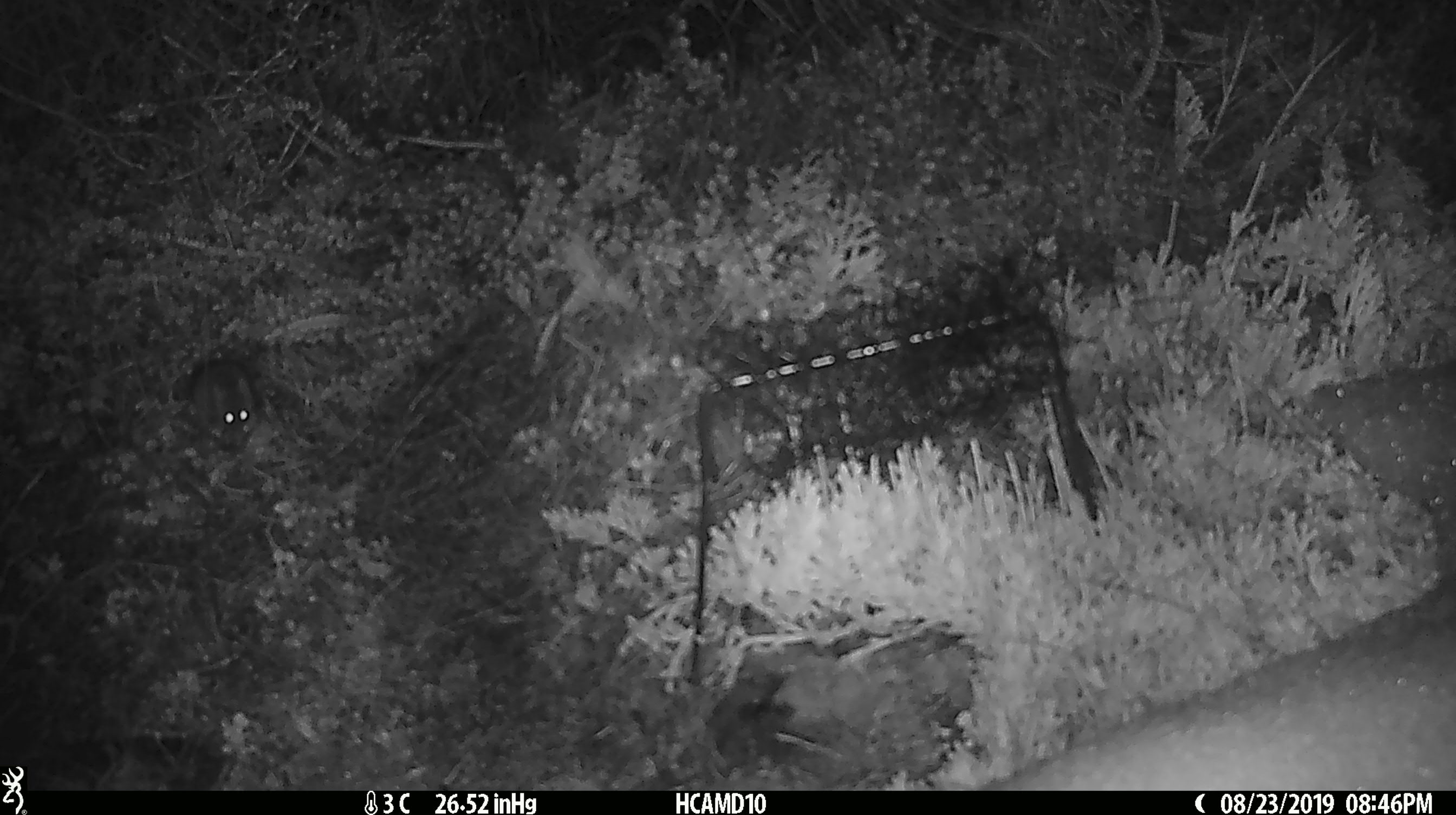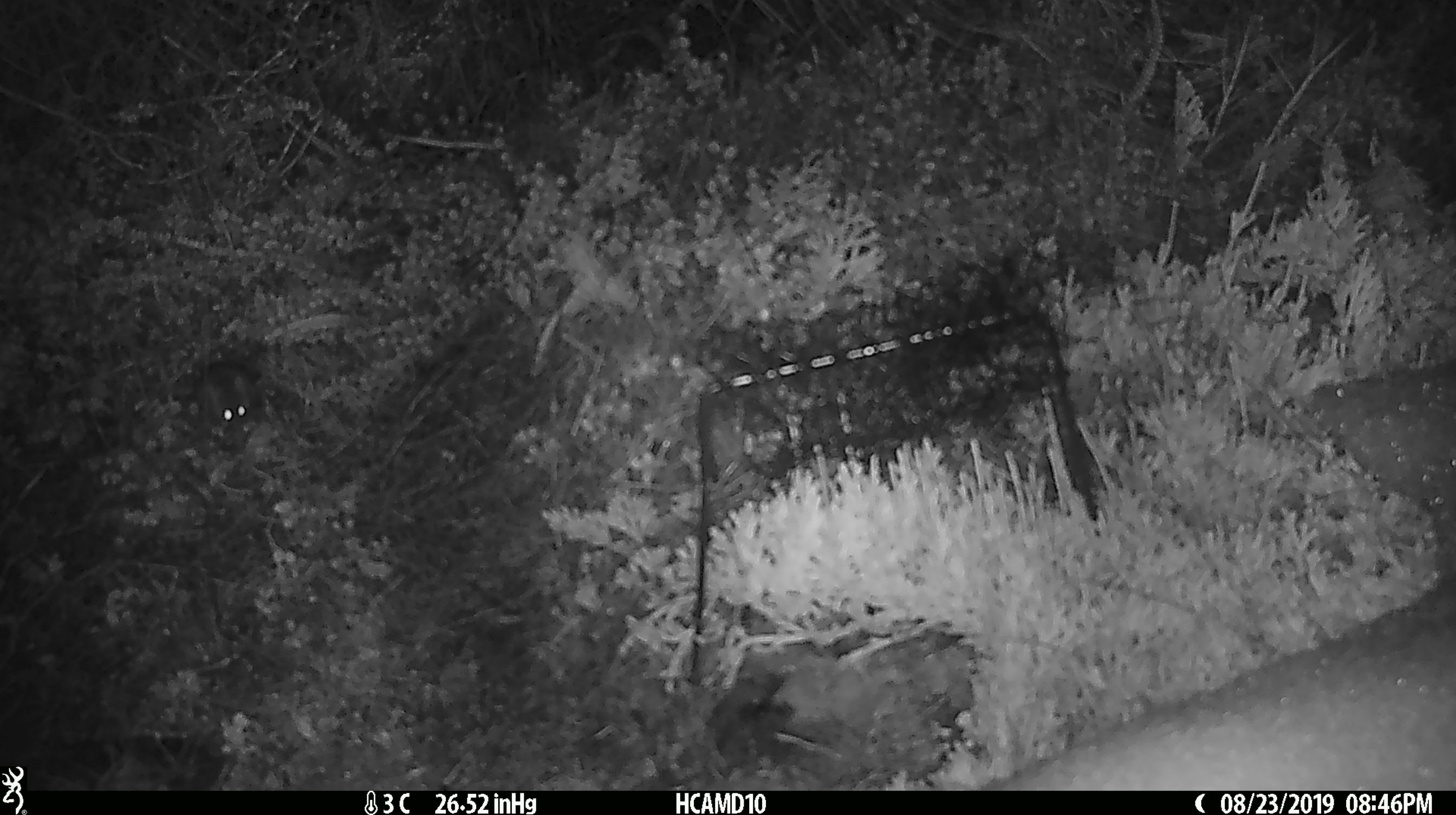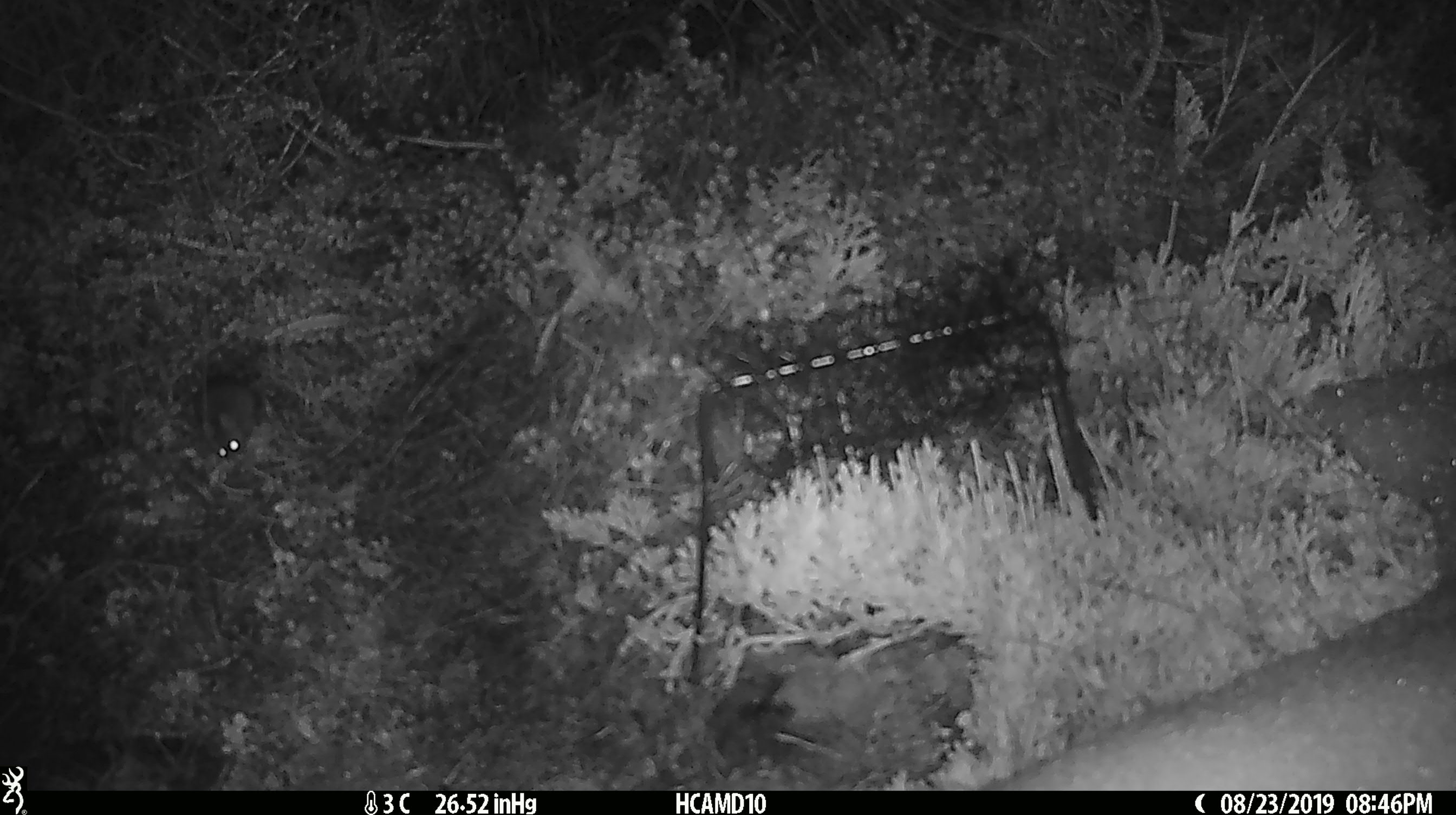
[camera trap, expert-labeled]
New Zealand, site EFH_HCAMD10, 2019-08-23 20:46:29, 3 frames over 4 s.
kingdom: Animalia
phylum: Chordata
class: Mammalia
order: Rodentia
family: Muridae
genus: Mus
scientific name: Mus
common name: mouse